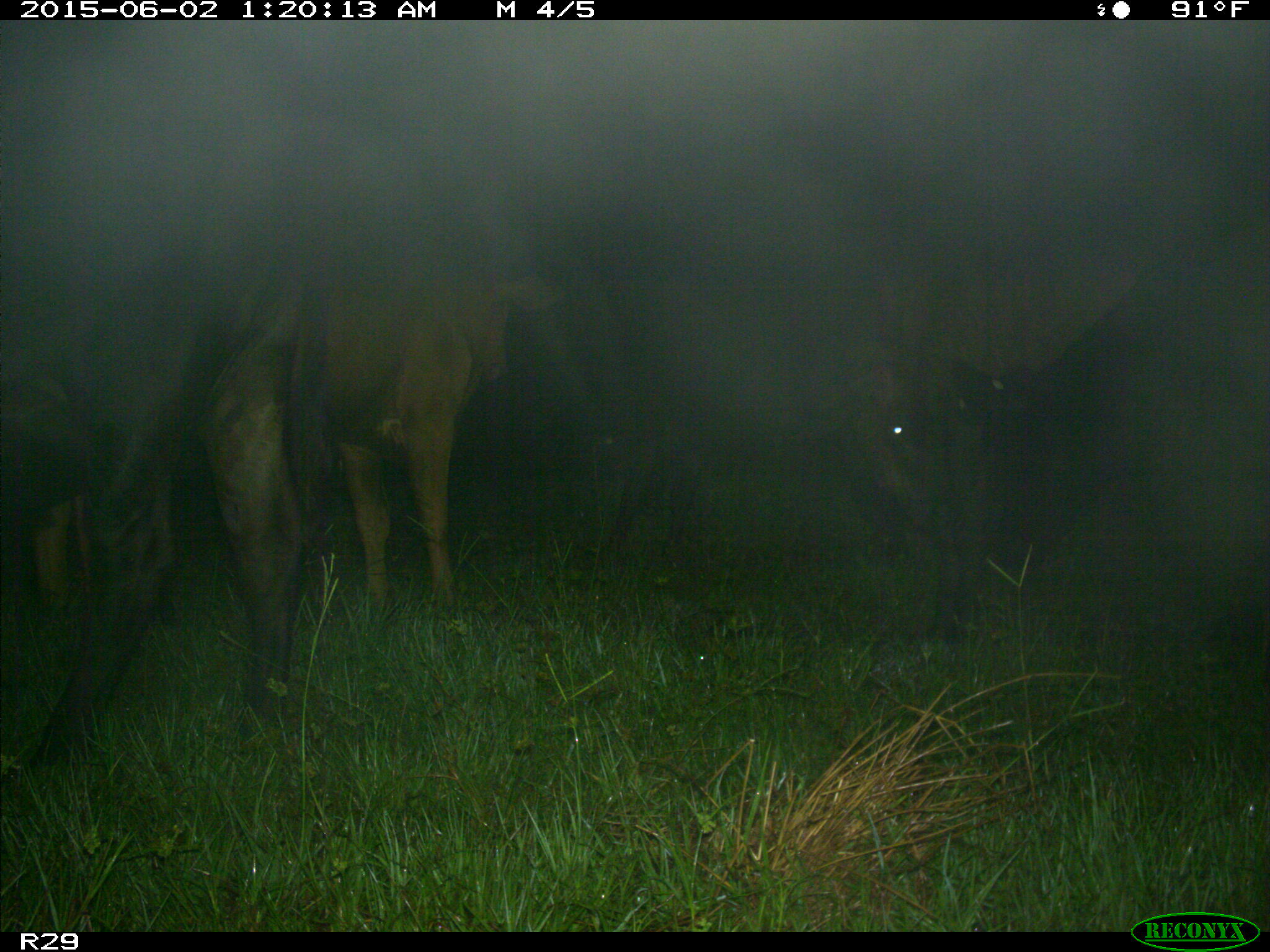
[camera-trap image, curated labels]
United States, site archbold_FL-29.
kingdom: Animalia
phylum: Chordata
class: Mammalia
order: Artiodactyla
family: Bovidae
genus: Bos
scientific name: Bos taurus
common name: domestic cow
Bos taurus (domestic cow).